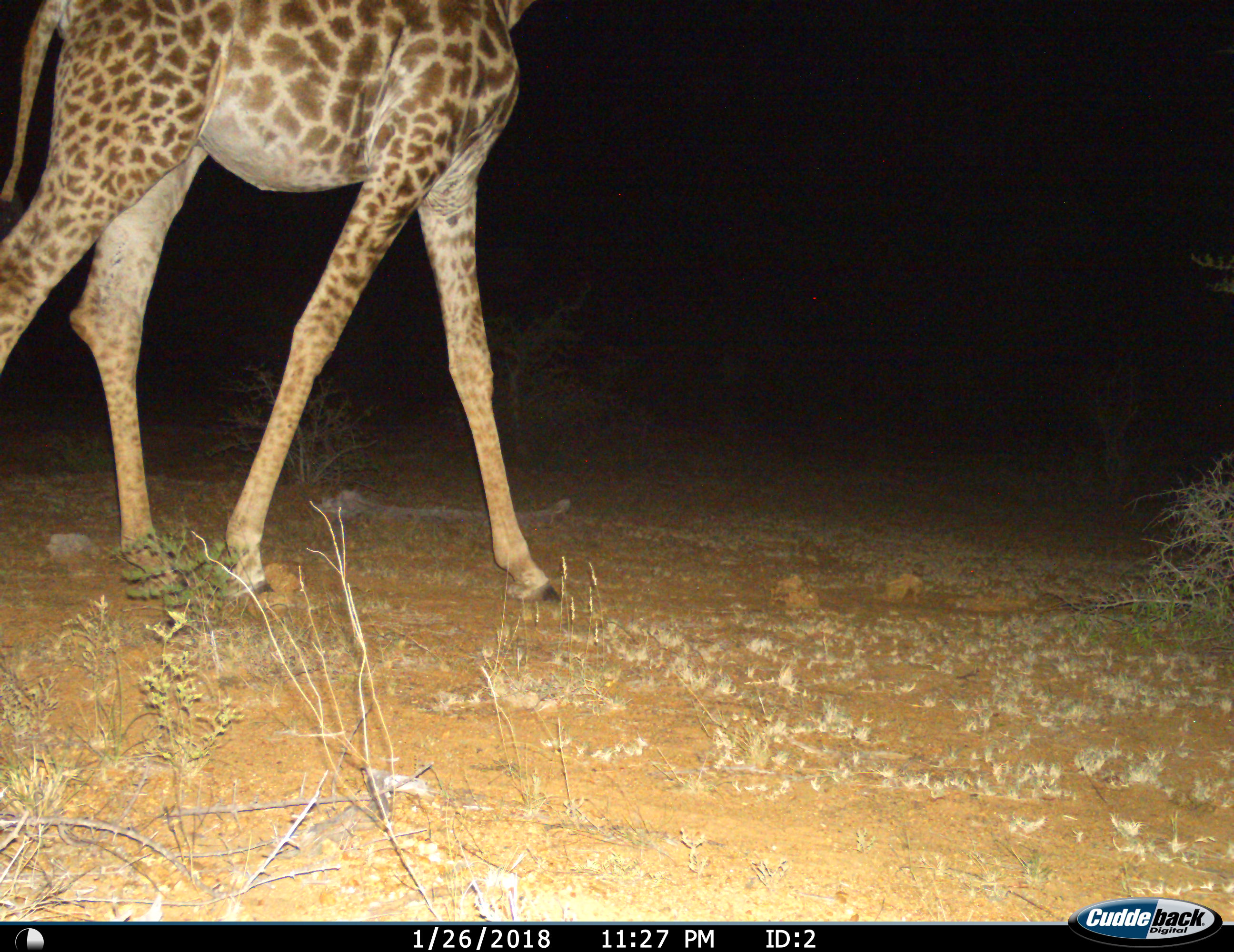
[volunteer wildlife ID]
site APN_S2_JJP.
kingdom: Animalia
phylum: Chordata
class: Mammalia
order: Artiodactyla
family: Giraffidae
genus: Giraffa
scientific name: Giraffa camelopardalis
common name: giraffe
Giraffe (Giraffa camelopardalis), count 1. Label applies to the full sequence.